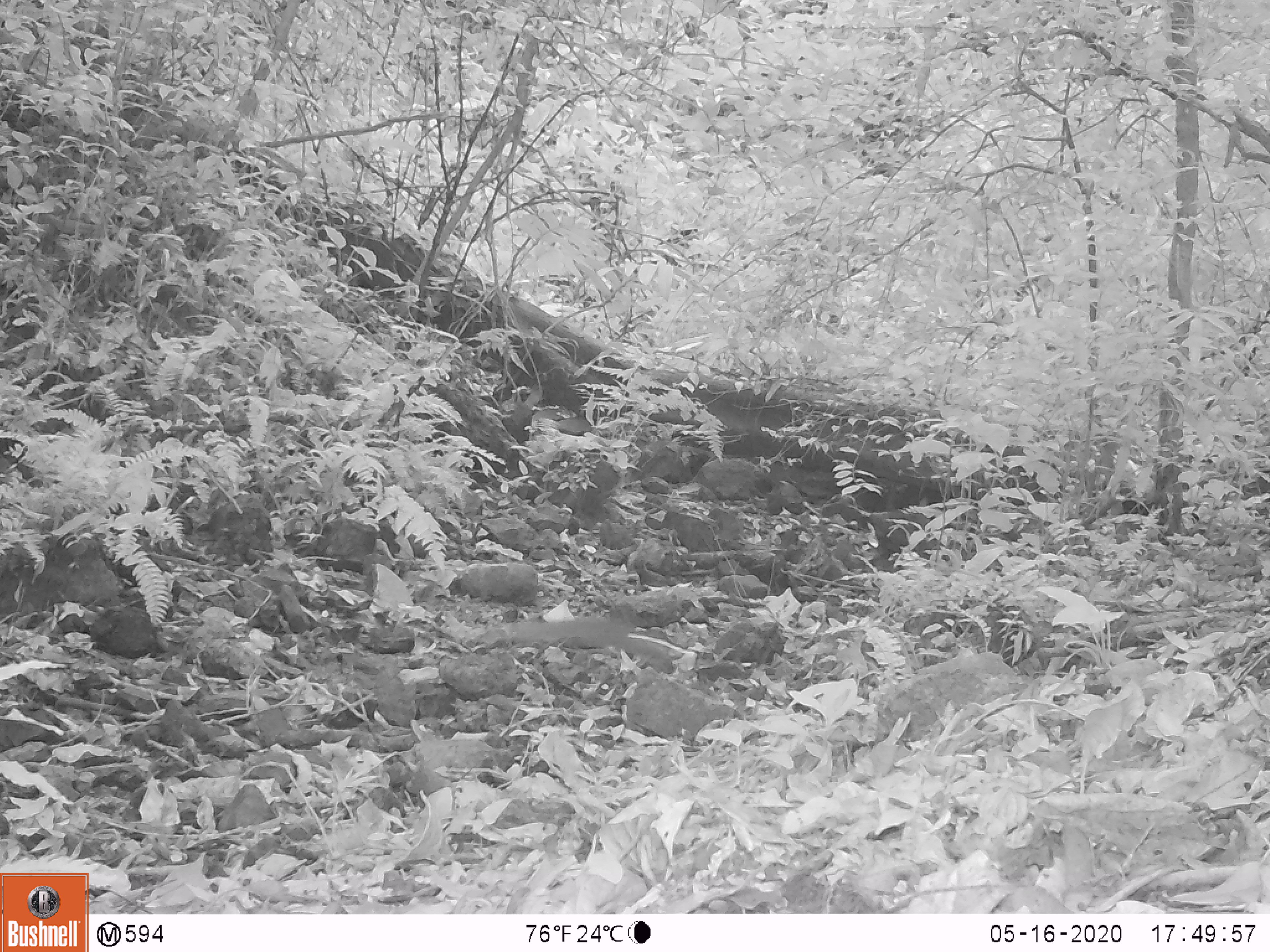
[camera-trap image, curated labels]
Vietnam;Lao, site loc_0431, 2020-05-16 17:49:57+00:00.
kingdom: Animalia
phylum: Chordata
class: Mammalia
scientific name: Mammalia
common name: mammal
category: unidentified small mammal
Unidentified small mammal (mammal) (Mammalia). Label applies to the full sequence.